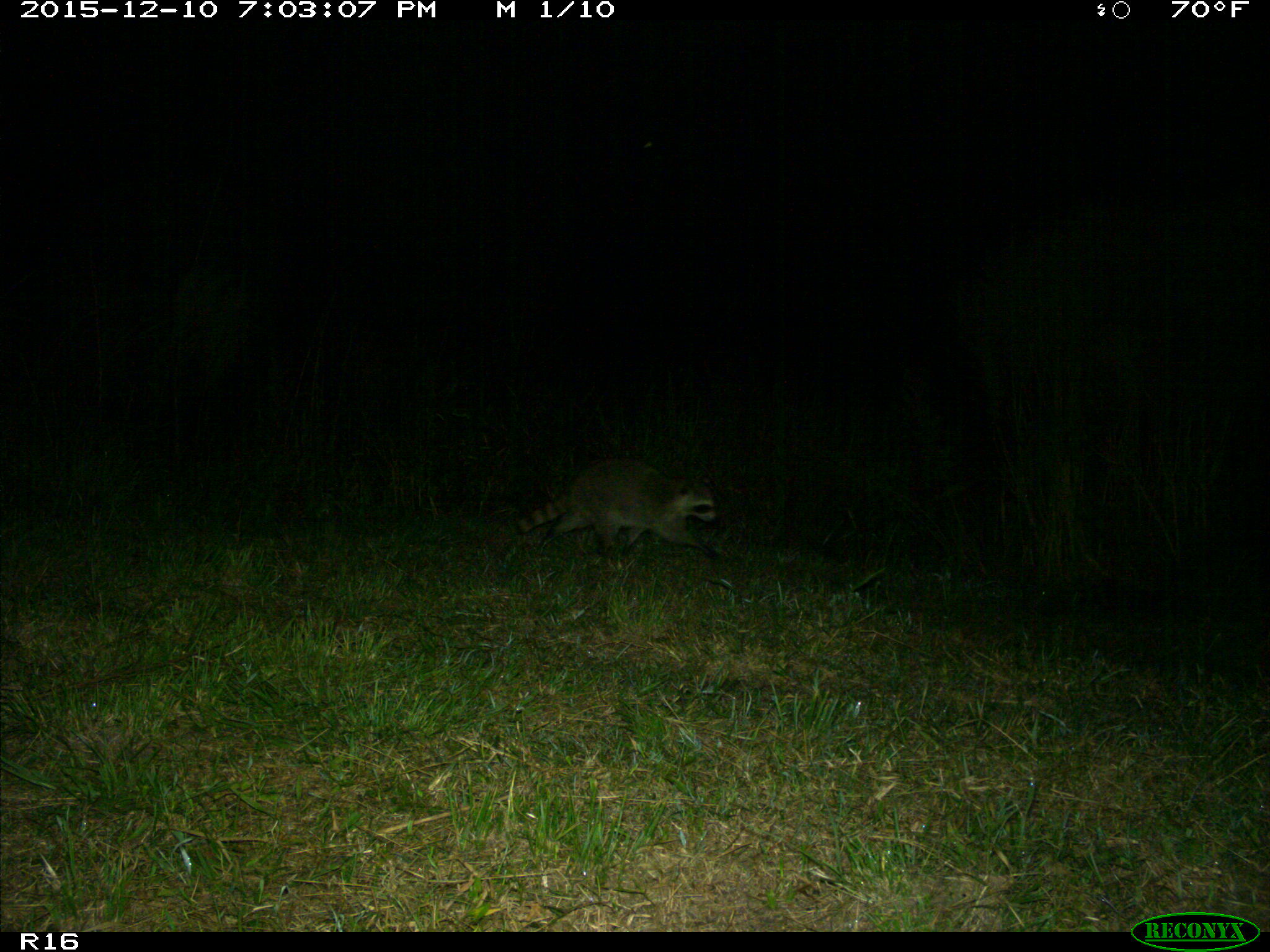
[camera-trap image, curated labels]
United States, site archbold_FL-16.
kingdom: Animalia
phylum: Chordata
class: Mammalia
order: Carnivora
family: Procyonidae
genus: Procyon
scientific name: Procyon lotor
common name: common raccoon